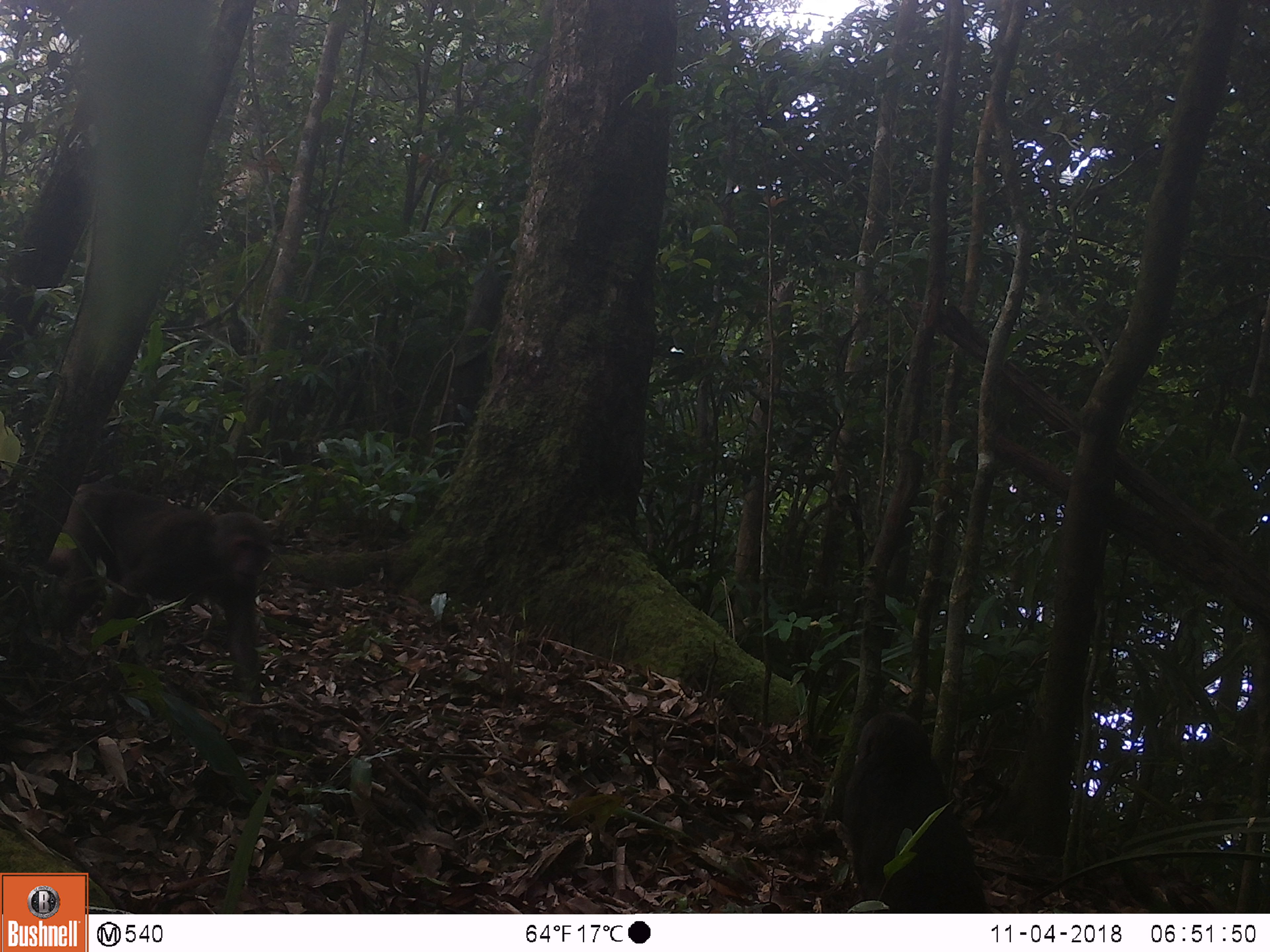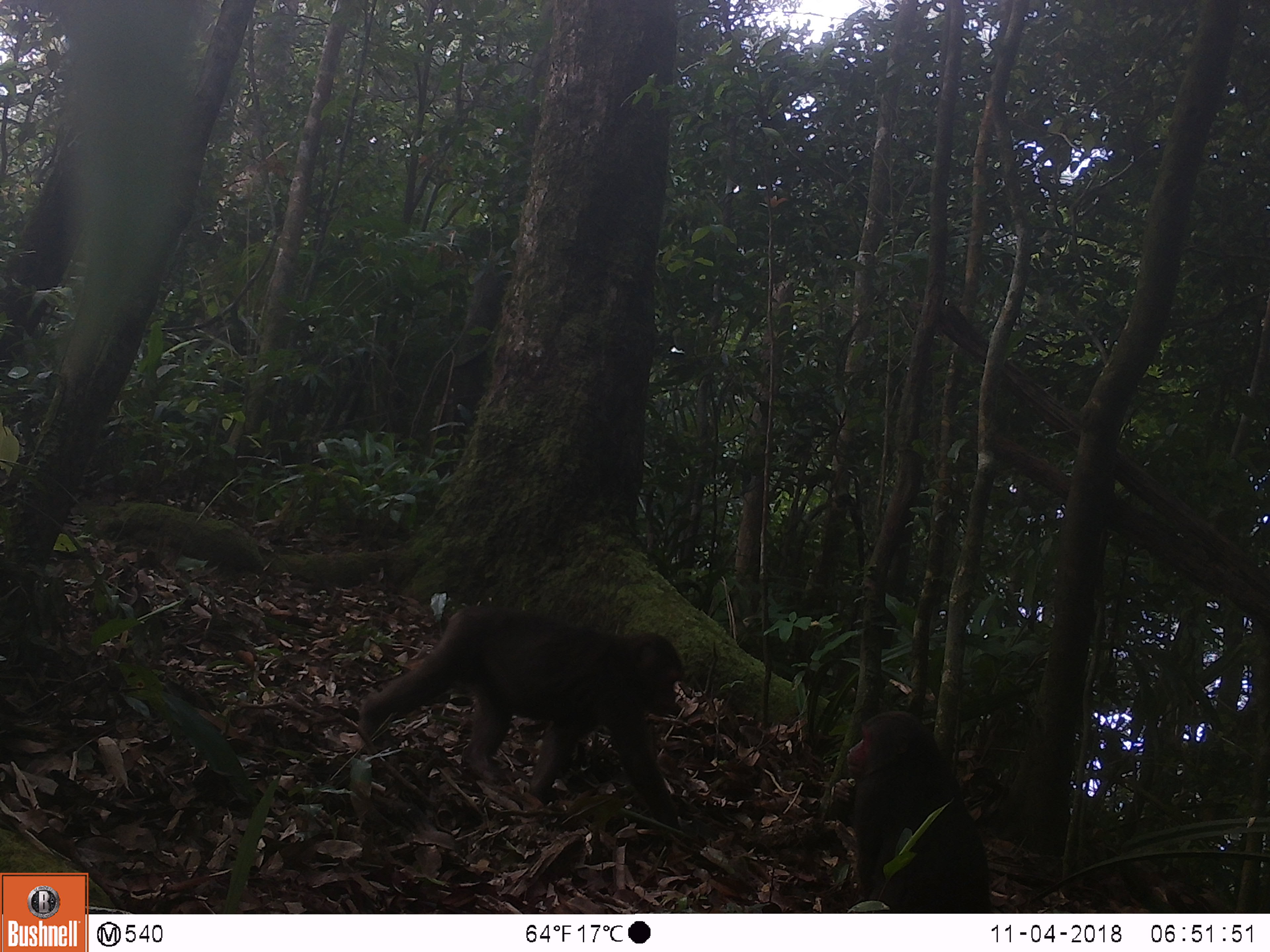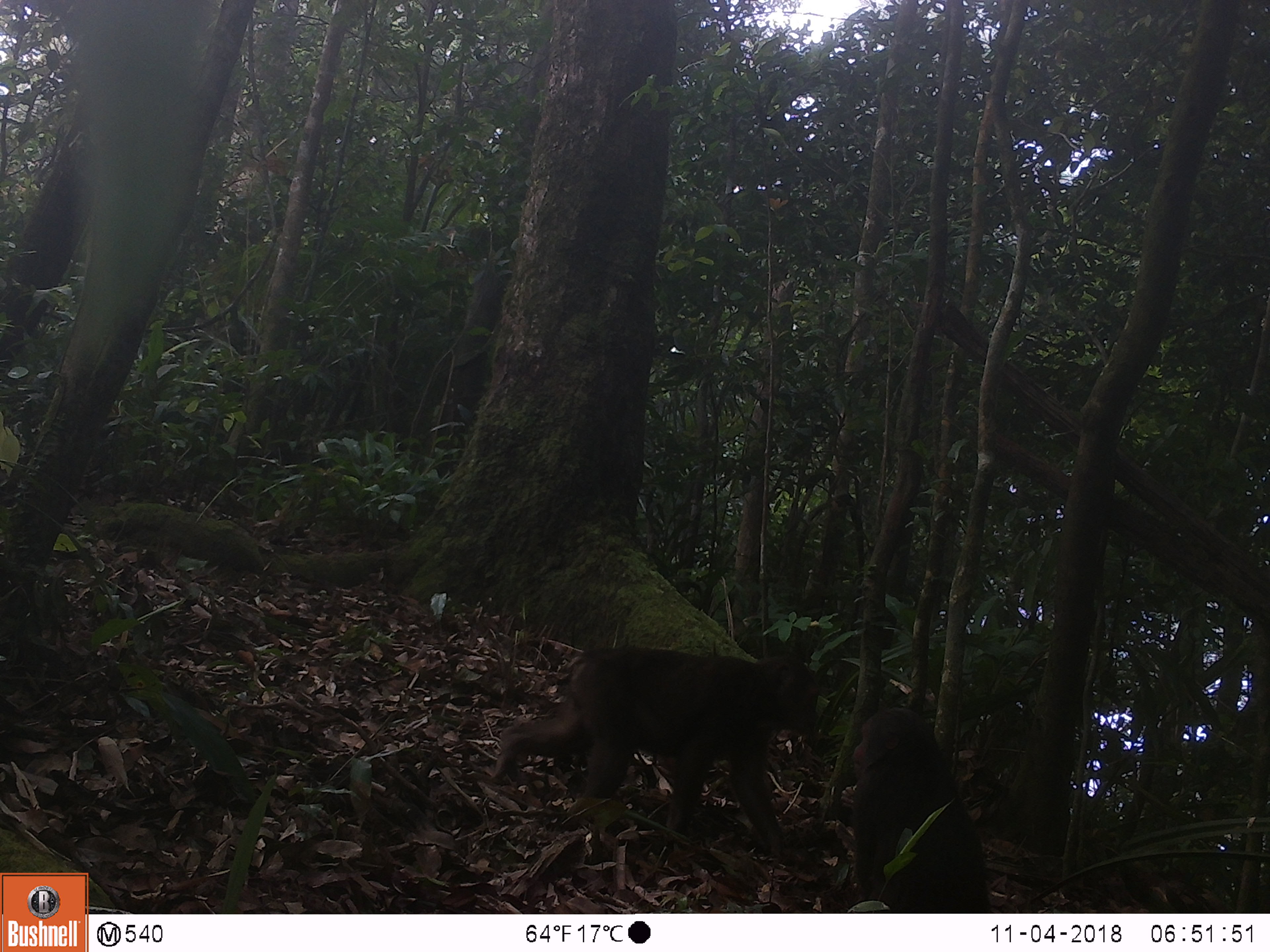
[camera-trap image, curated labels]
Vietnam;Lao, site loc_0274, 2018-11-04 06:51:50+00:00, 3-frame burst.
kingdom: Animalia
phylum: Chordata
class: Mammalia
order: Primates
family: Cercopithecidae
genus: Macaca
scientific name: Macaca arctoides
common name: stump-tailed macaque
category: stump tailed macaque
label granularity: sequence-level